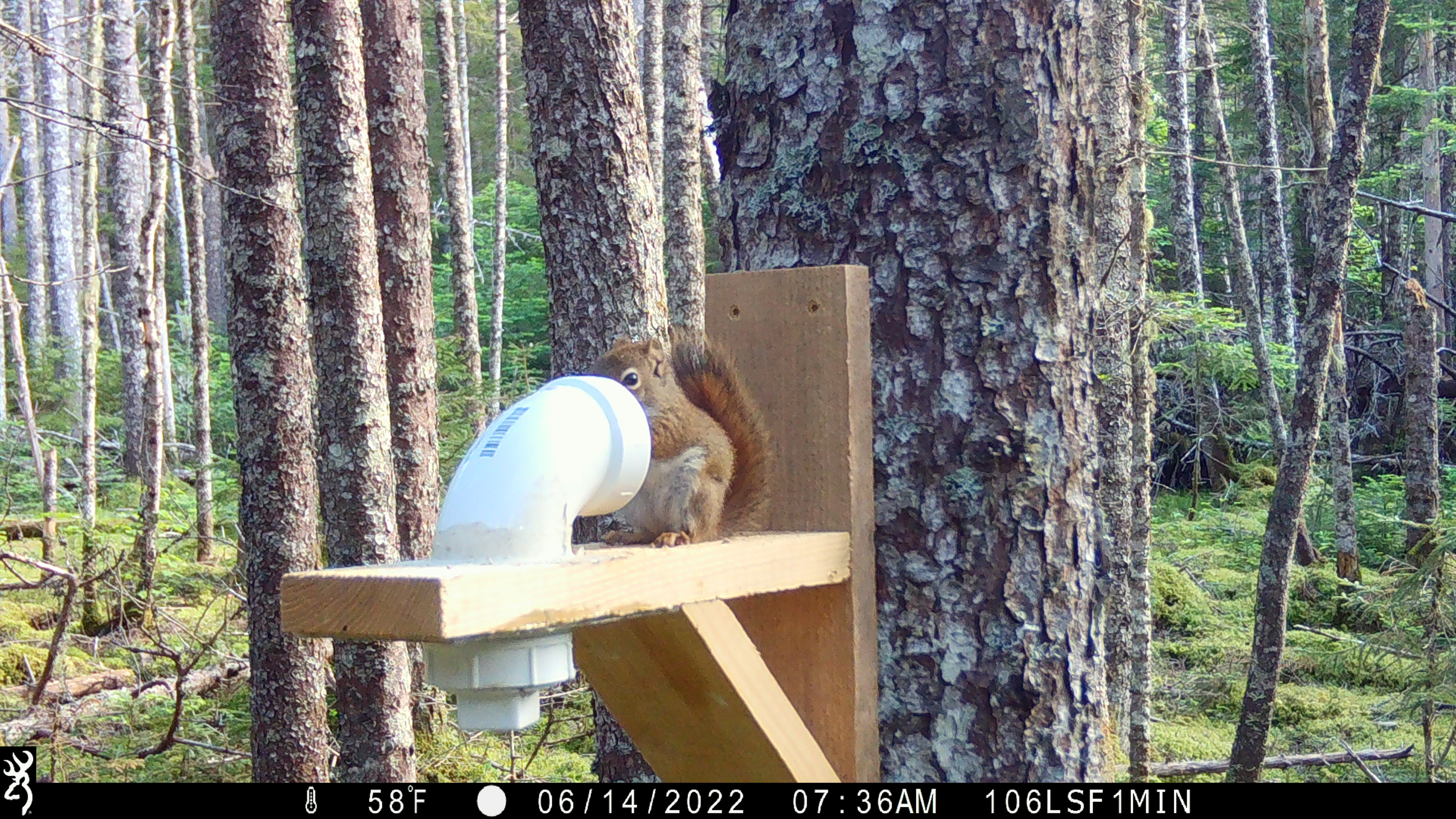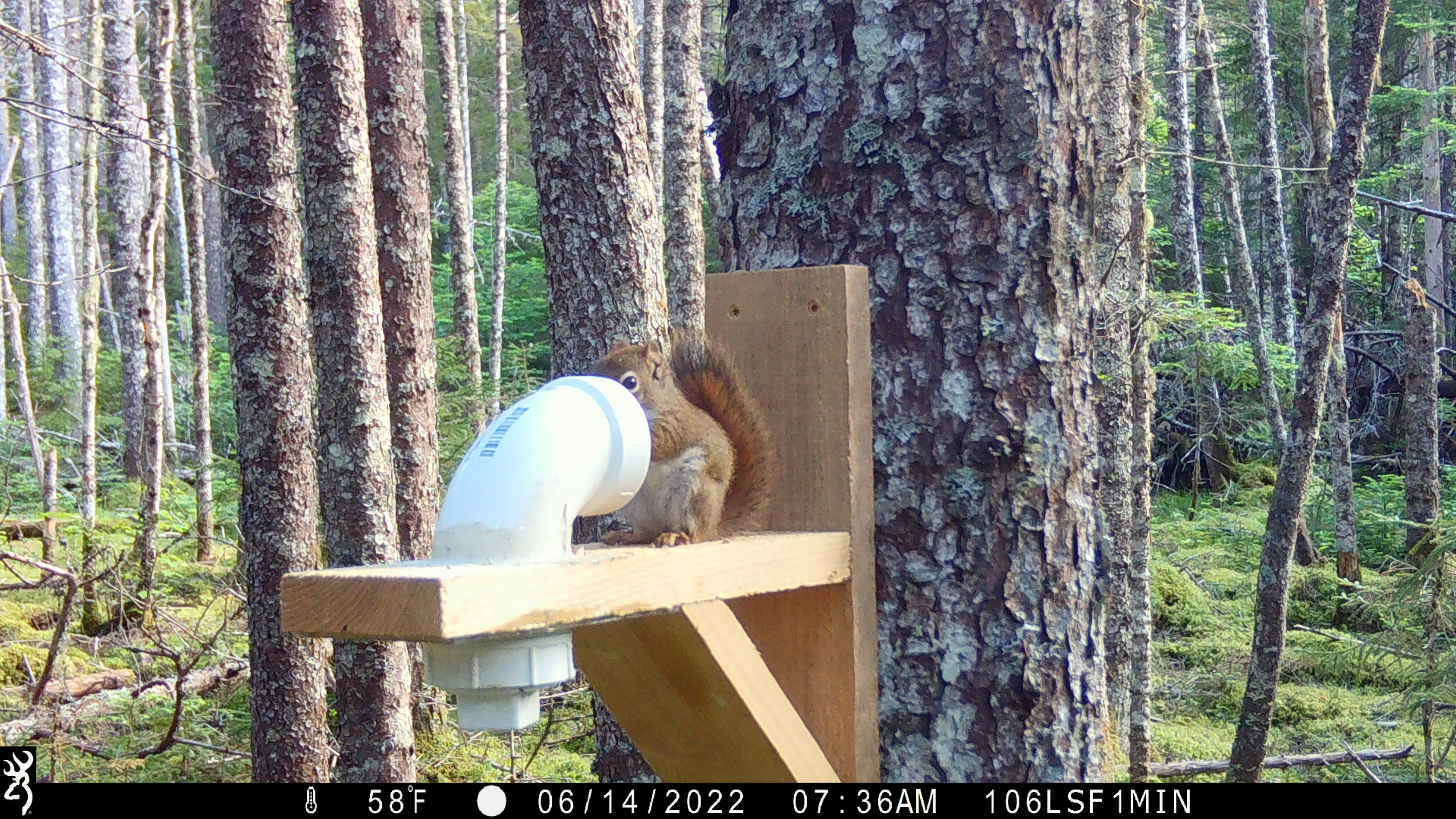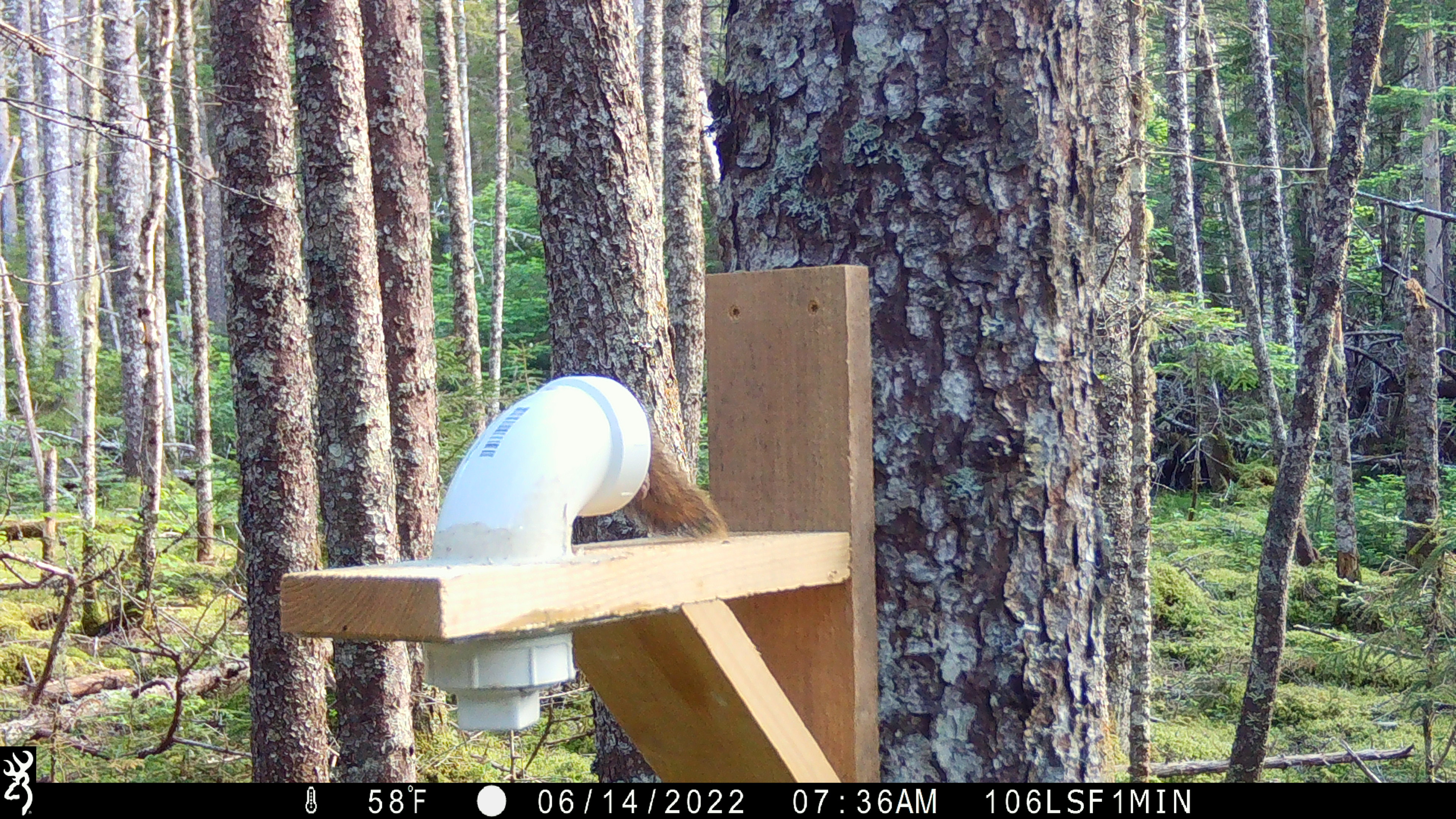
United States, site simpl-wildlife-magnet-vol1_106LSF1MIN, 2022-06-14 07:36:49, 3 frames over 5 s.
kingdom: Animalia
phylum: Chordata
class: Mammalia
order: Rodentia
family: Sciuridae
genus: Tamiasciurus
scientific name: Tamiasciurus hudsonicus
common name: red squirrel